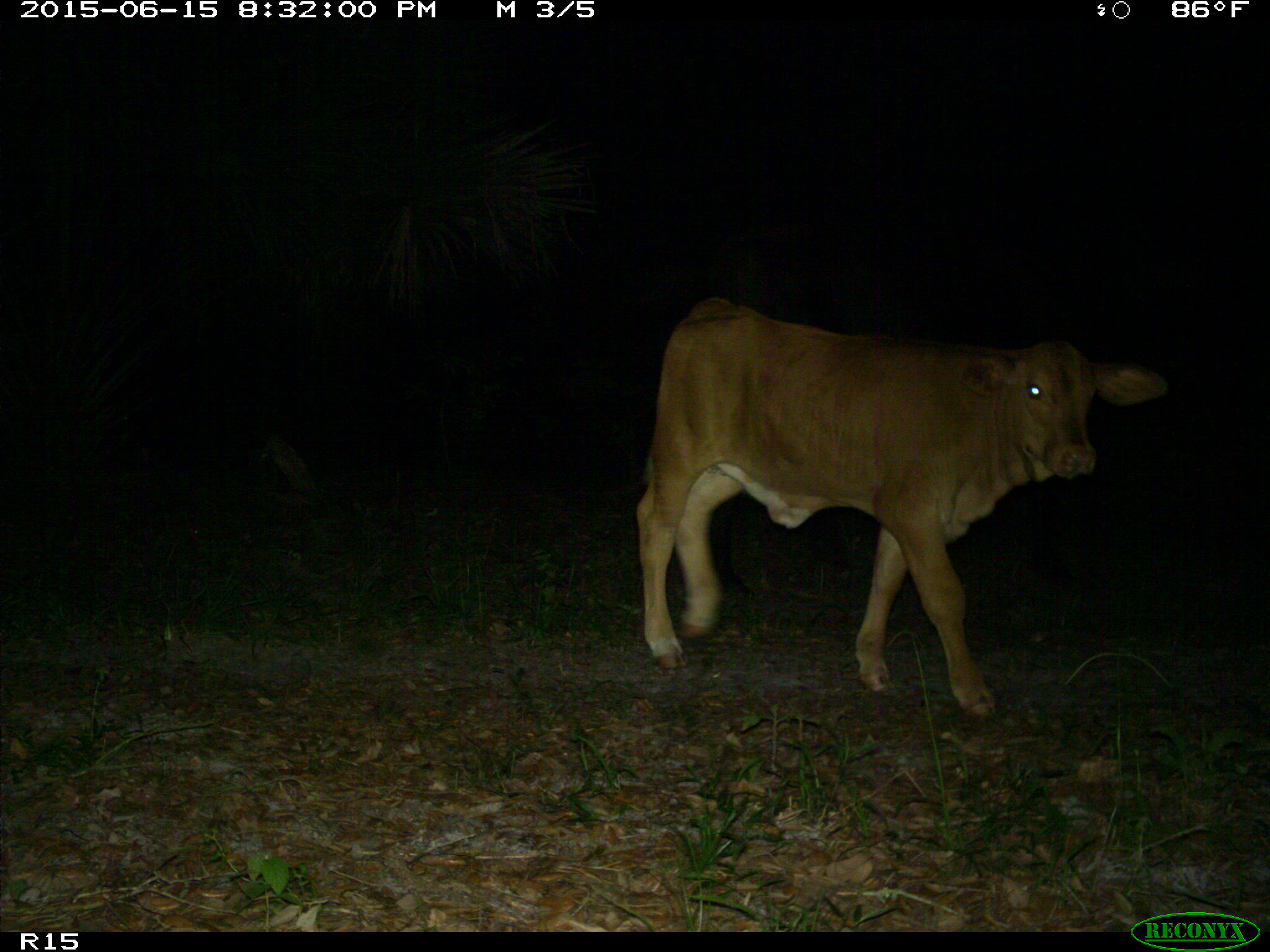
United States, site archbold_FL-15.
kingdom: Animalia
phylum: Chordata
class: Mammalia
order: Artiodactyla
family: Bovidae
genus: Bos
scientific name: Bos taurus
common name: domestic cow